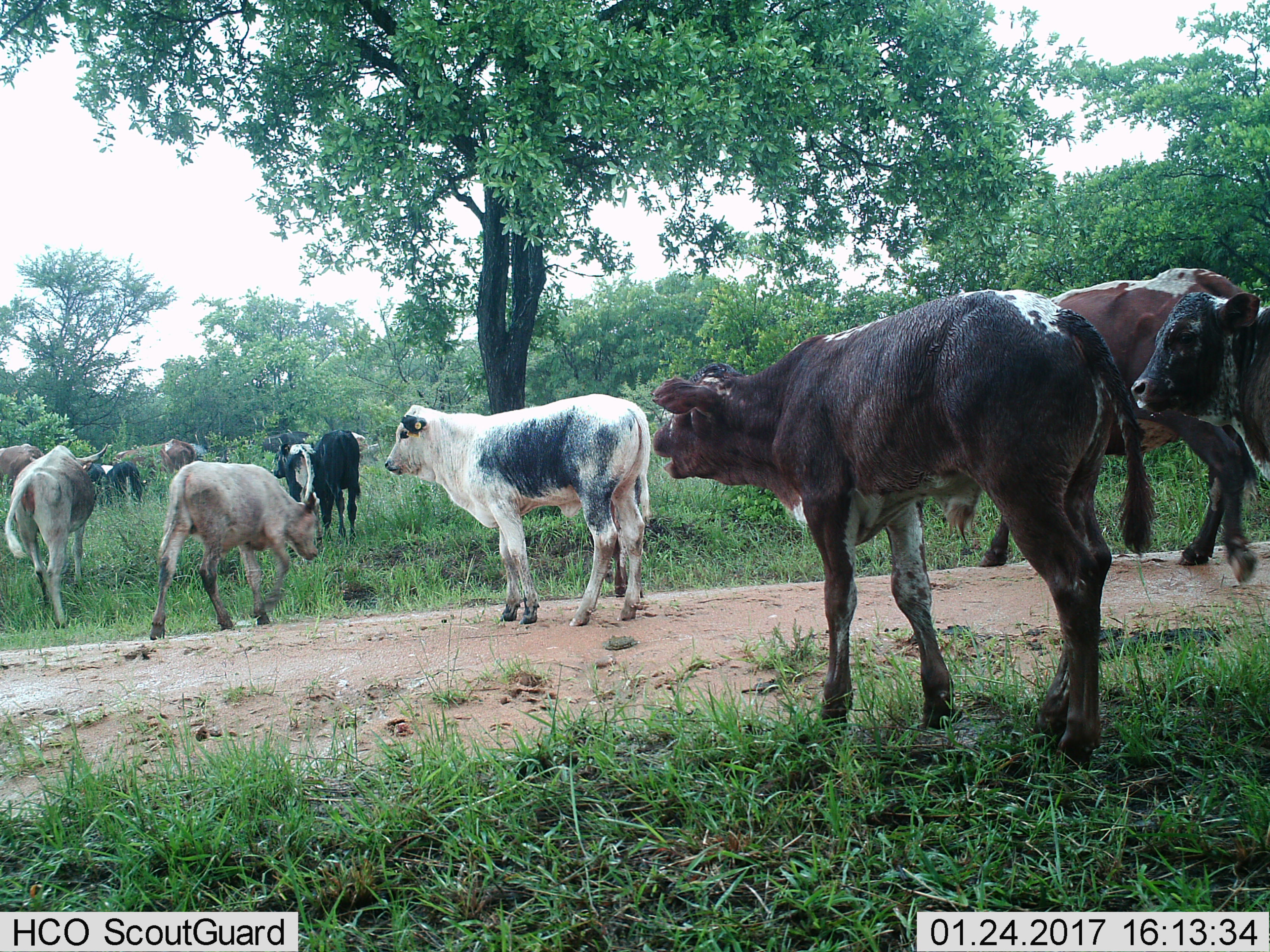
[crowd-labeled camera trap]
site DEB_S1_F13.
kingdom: Animalia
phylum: Chordata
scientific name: Vertebrata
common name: domestic animal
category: domesticanimal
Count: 11-50.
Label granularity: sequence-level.